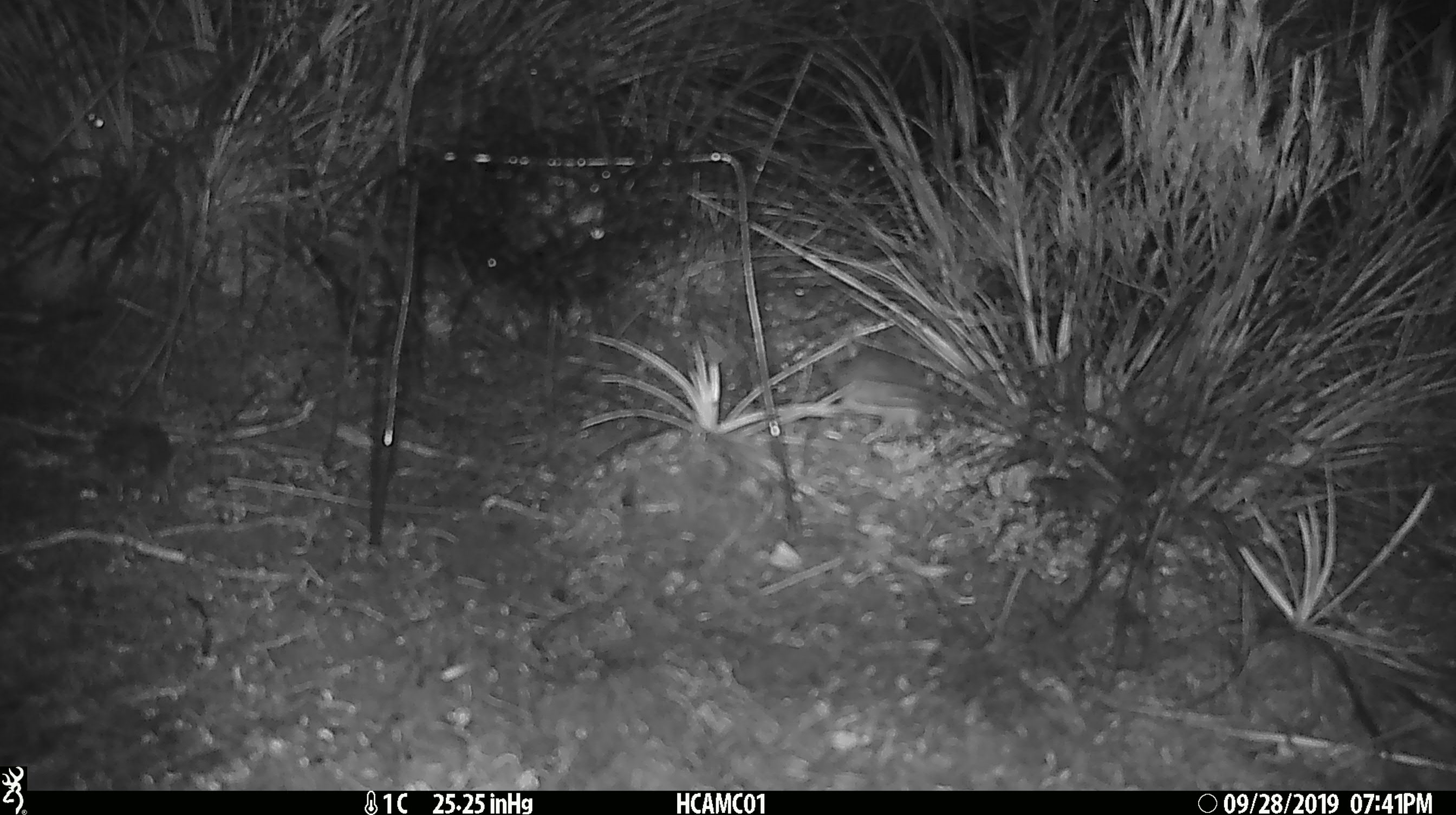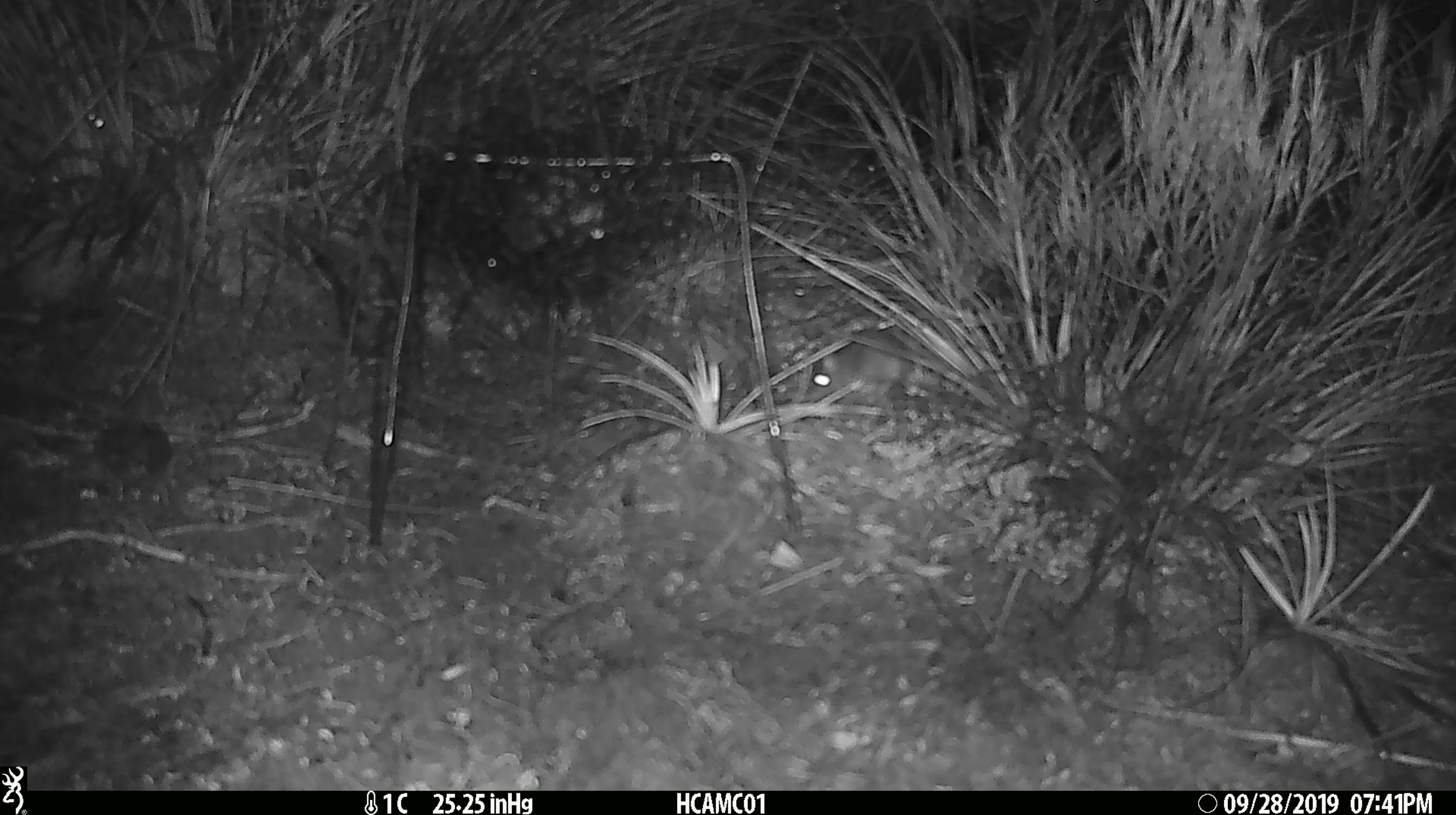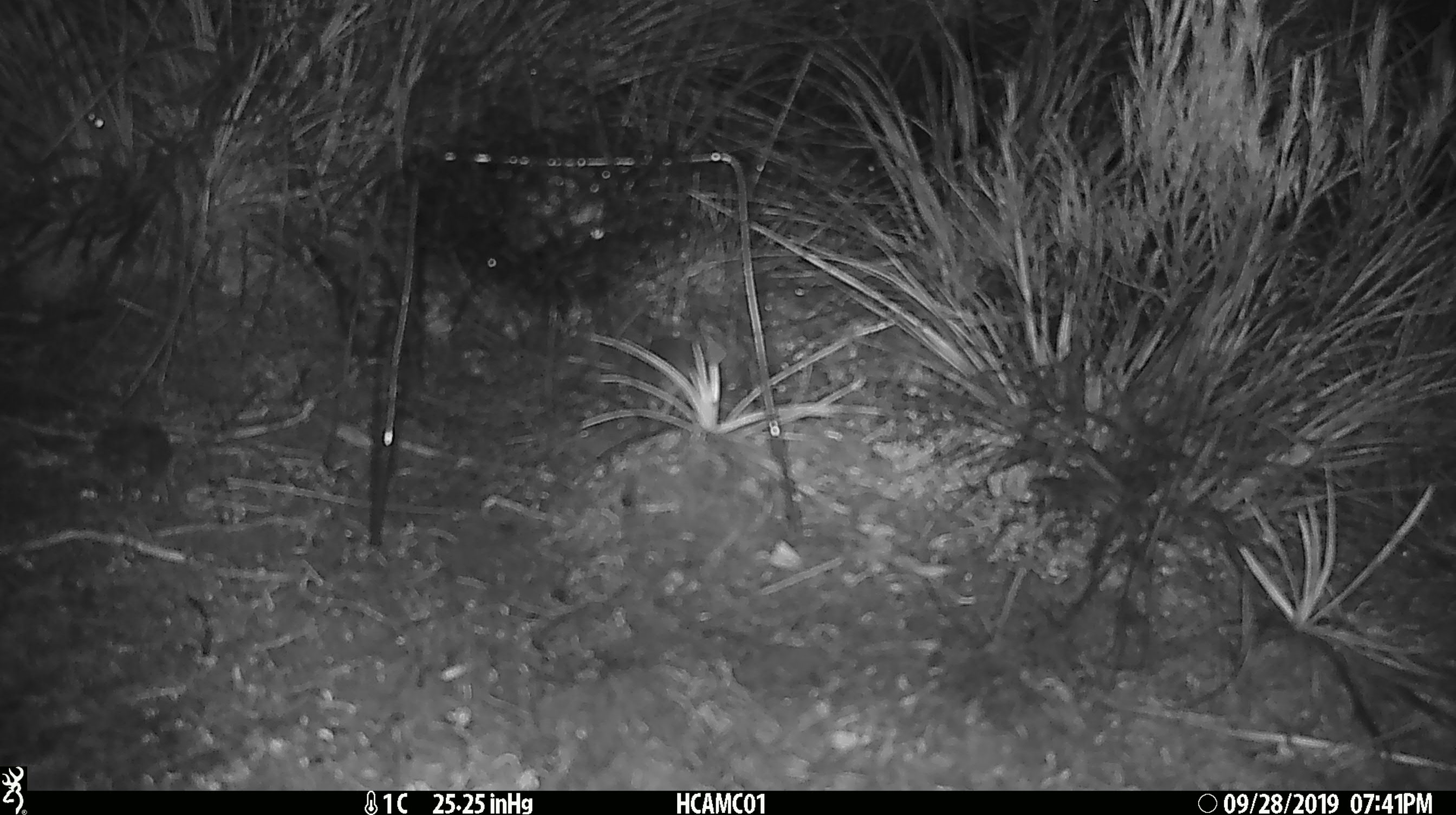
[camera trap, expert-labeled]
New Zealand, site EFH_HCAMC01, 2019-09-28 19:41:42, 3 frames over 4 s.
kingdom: Animalia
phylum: Chordata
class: Mammalia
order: Rodentia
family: Muridae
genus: Mus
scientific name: Mus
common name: mouse